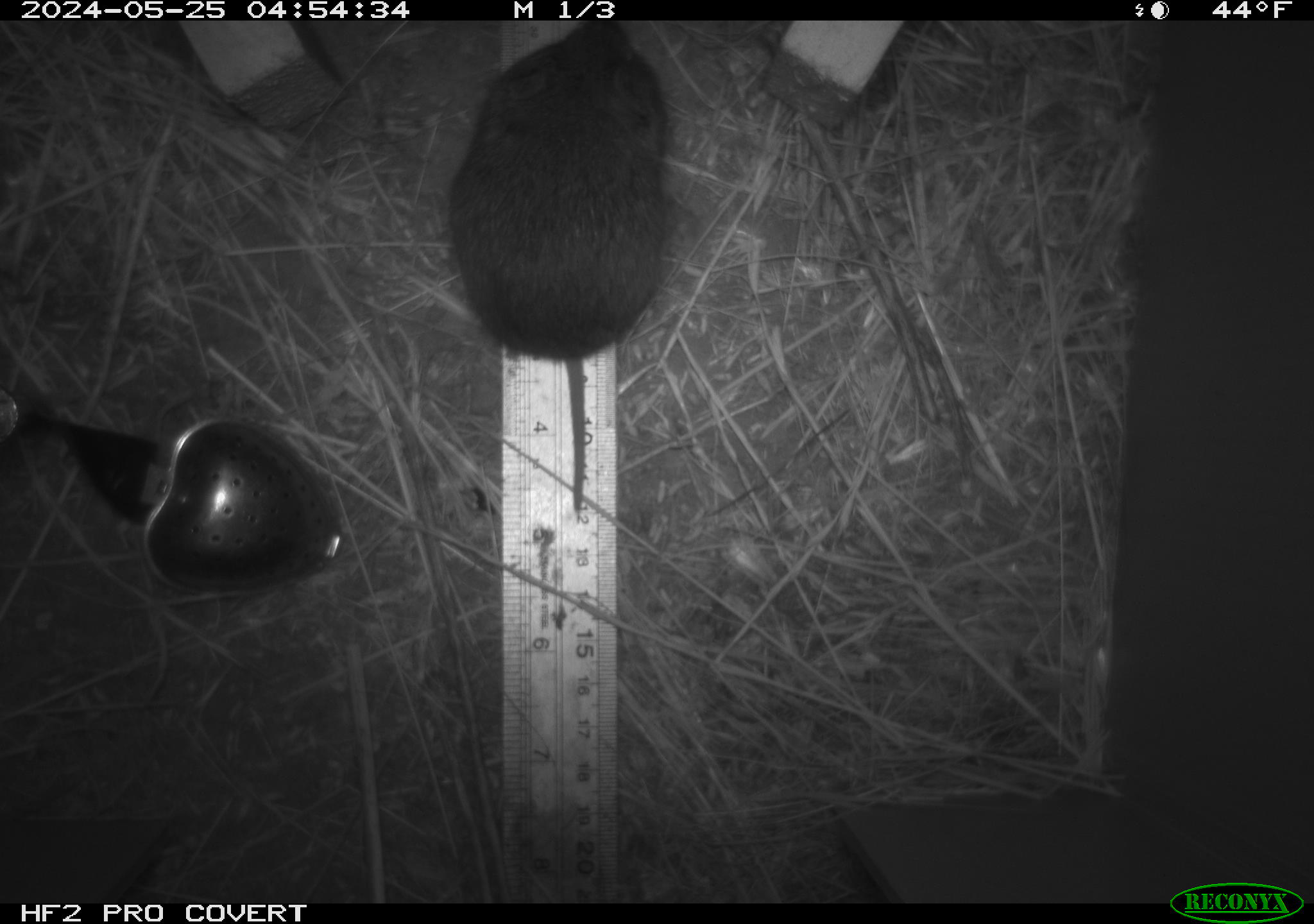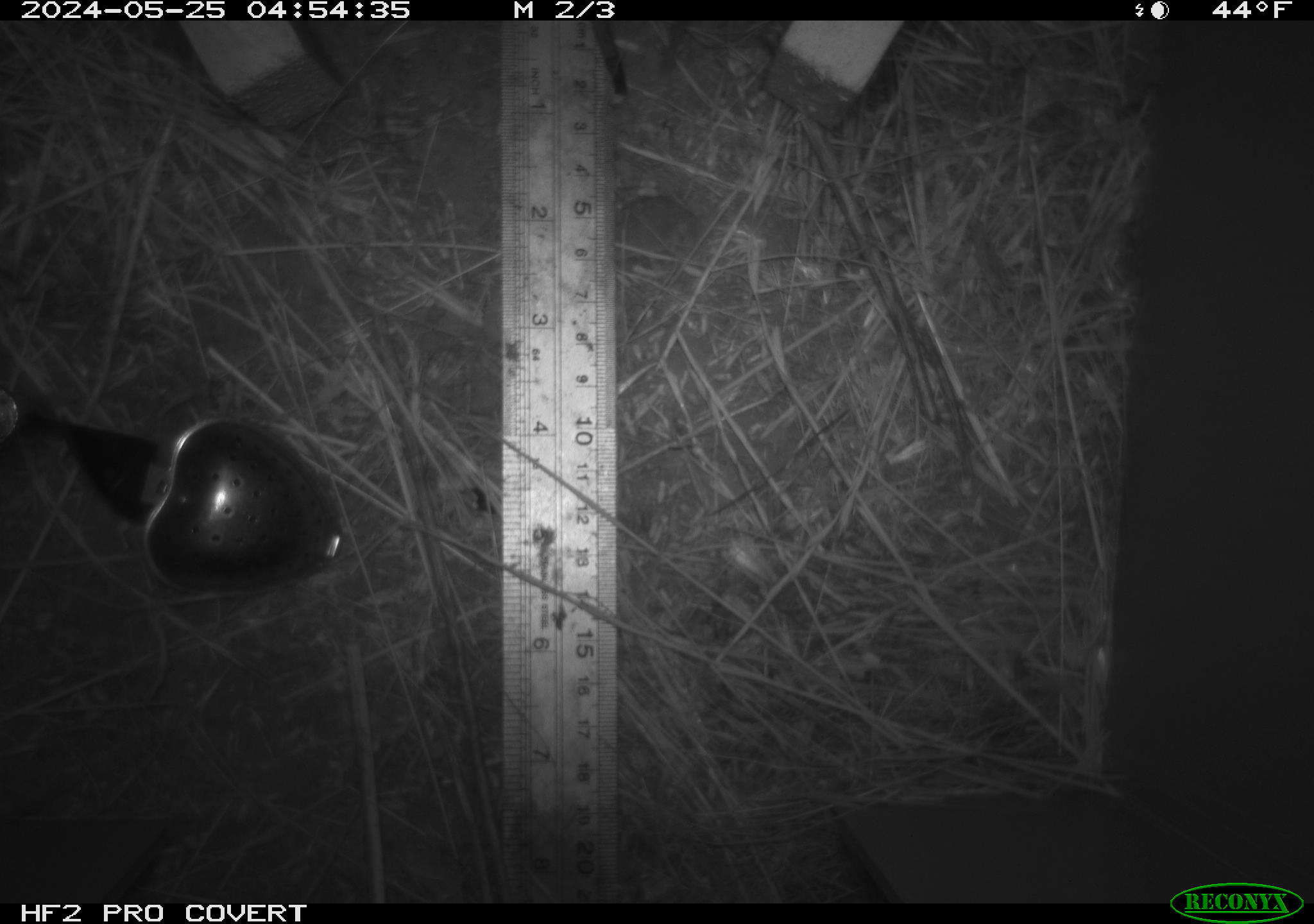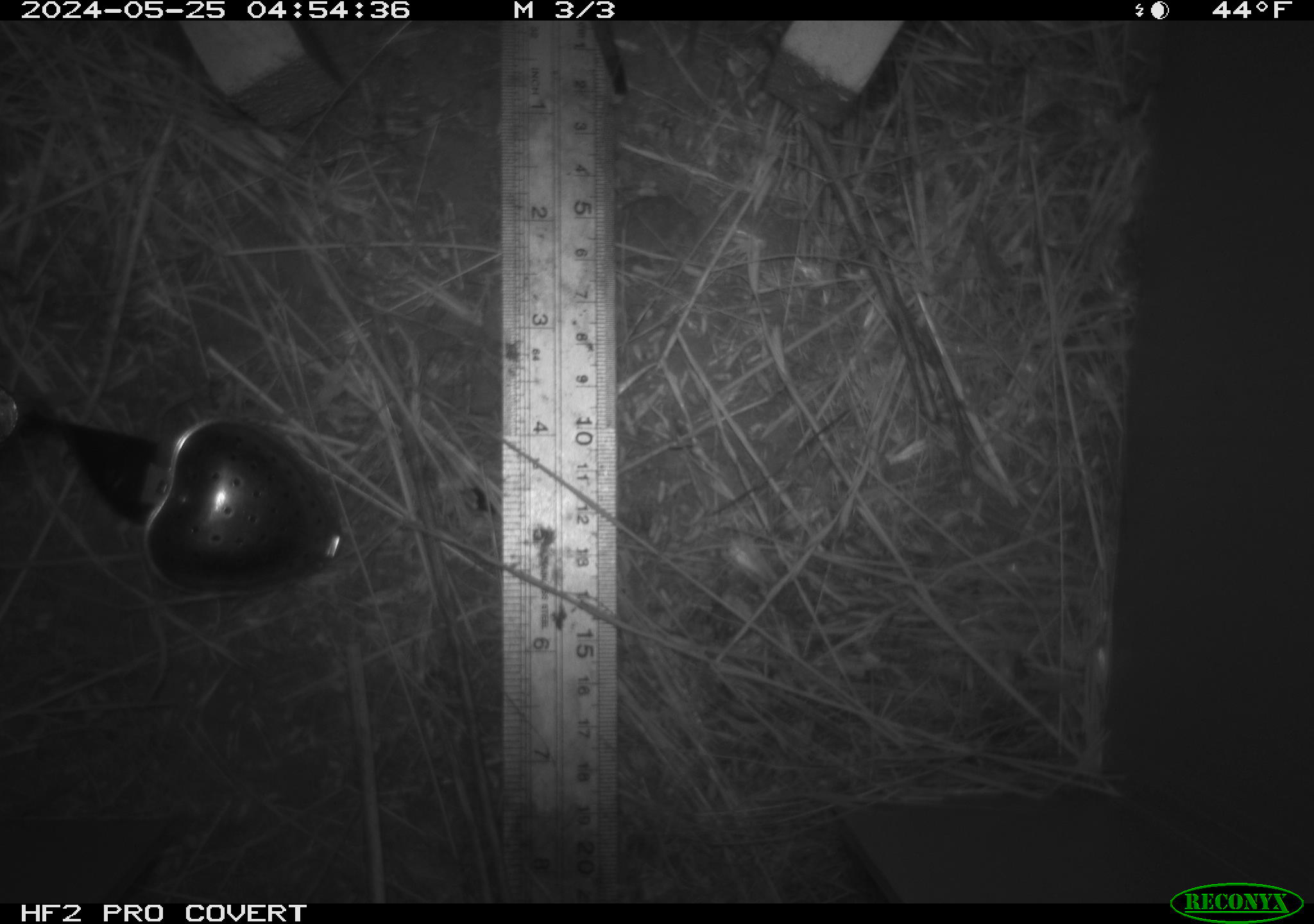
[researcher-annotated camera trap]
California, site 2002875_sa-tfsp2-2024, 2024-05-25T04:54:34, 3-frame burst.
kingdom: Animalia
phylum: Chordata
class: Mammalia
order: Rodentia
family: Cricetidae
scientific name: Arvicolinae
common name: voles, lemmings, and muskrats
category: arvicolinae subfamily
Arvicolinae subfamily (voles, lemmings, and muskrats) (Arvicolinae).